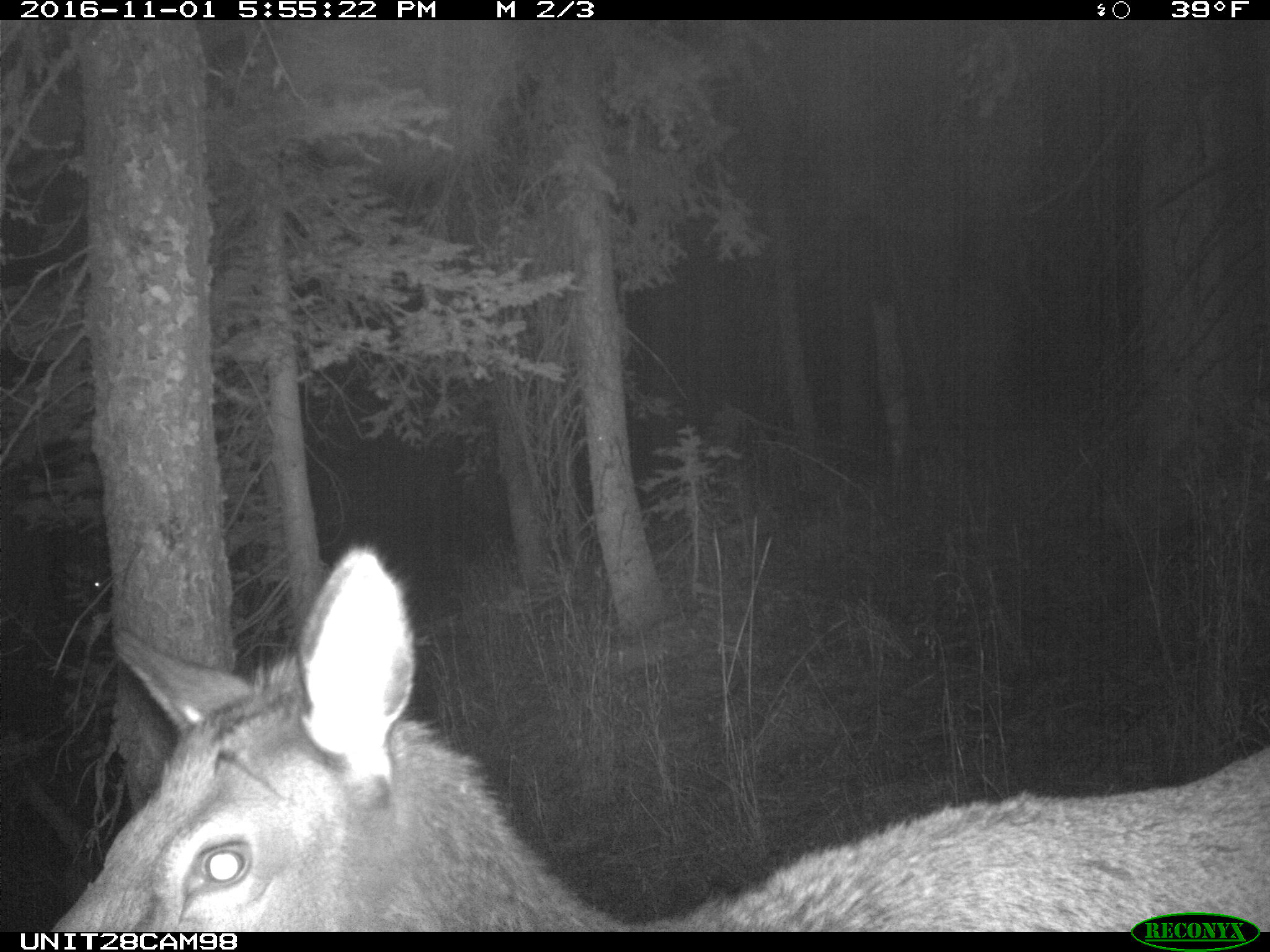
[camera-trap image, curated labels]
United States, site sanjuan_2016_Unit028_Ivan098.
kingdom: Animalia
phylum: Chordata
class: Mammalia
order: Artiodactyla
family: Cervidae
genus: Cervus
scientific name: Cervus elaphus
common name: red deer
Cervus elaphus (red deer).